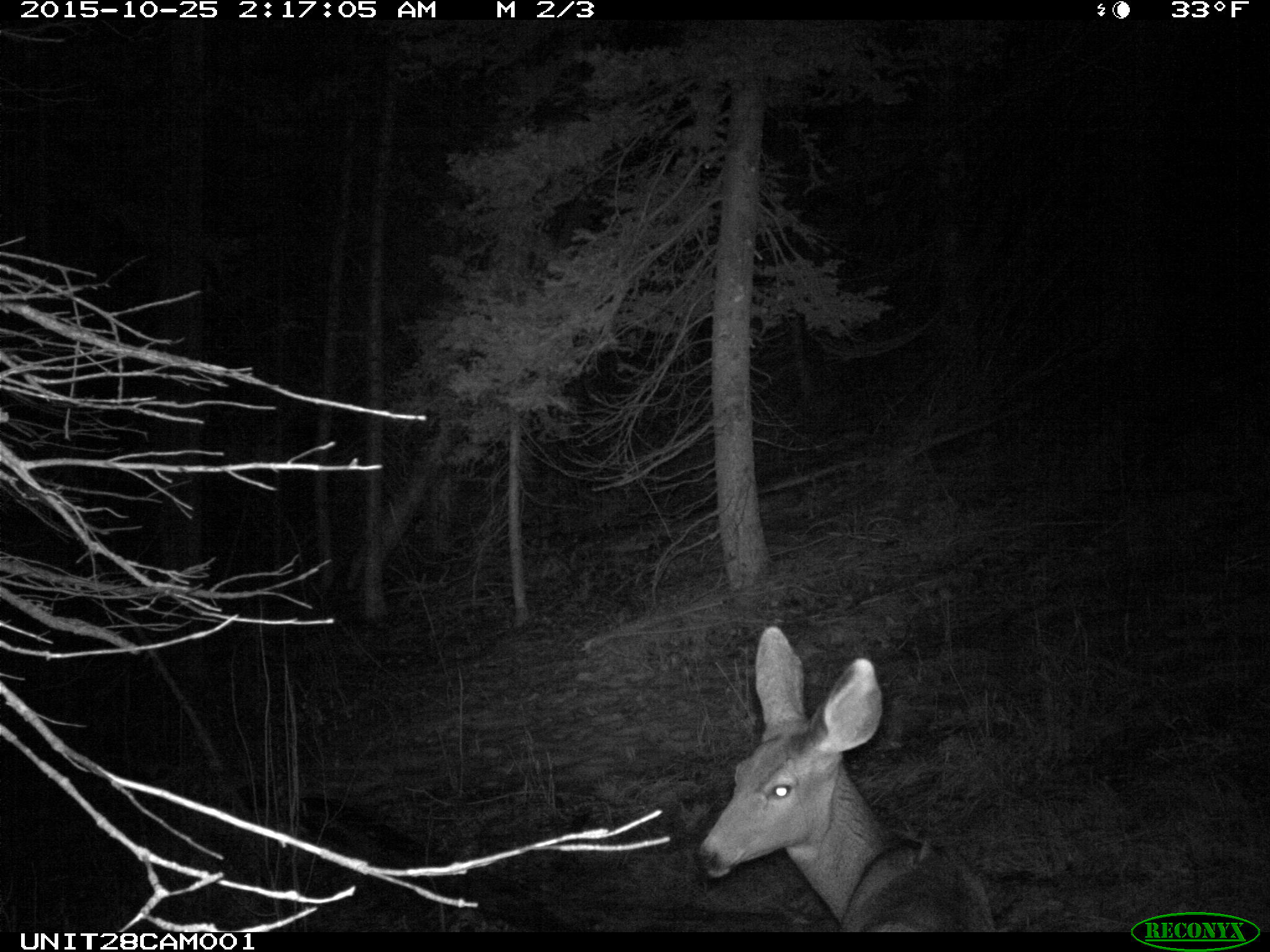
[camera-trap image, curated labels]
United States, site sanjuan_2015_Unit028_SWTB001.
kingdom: Animalia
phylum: Chordata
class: Mammalia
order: Artiodactyla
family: Cervidae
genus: Odocoileus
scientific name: Odocoileus hemionus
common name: mule deer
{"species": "Odocoileus hemionus (mule deer)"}